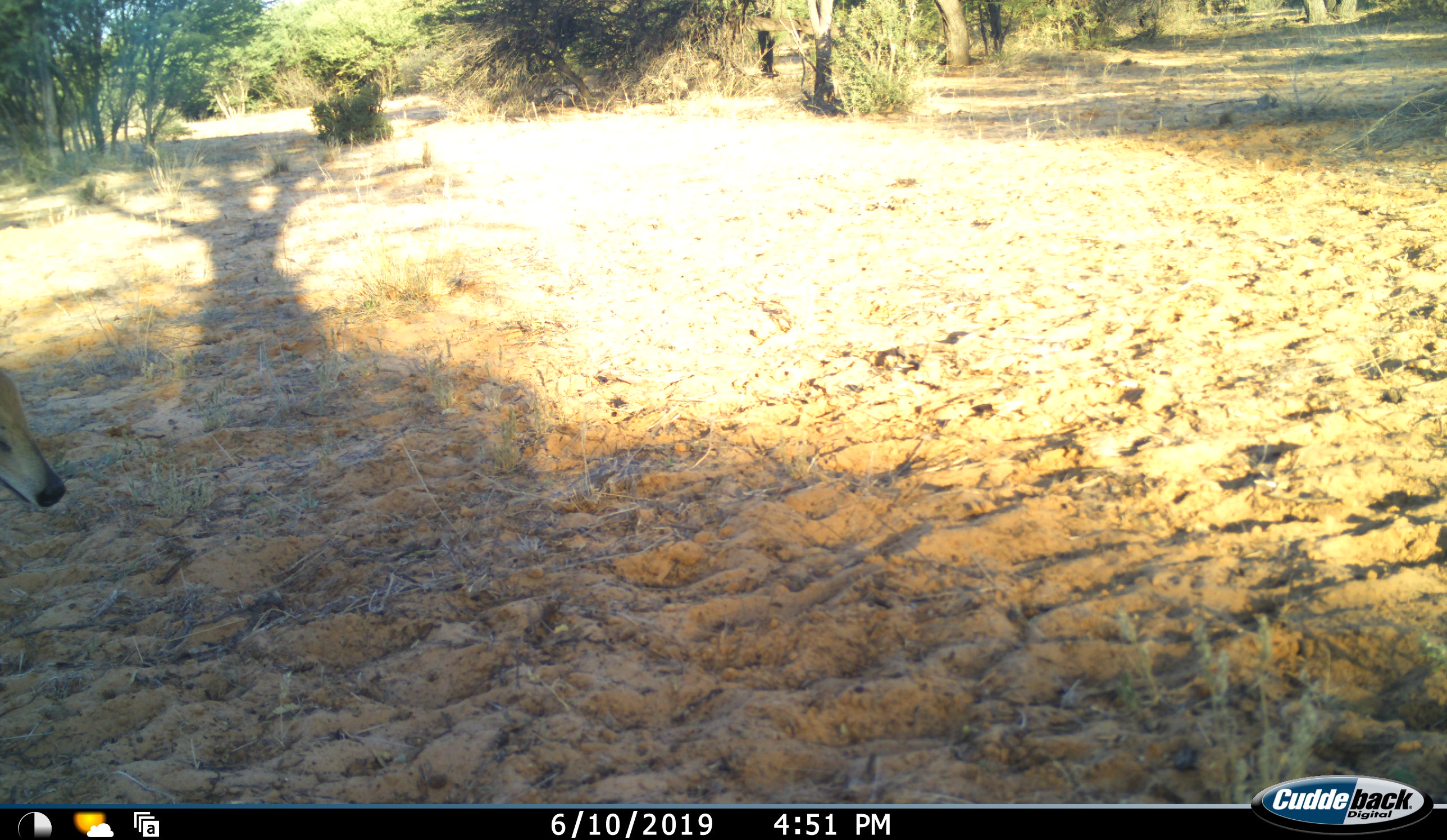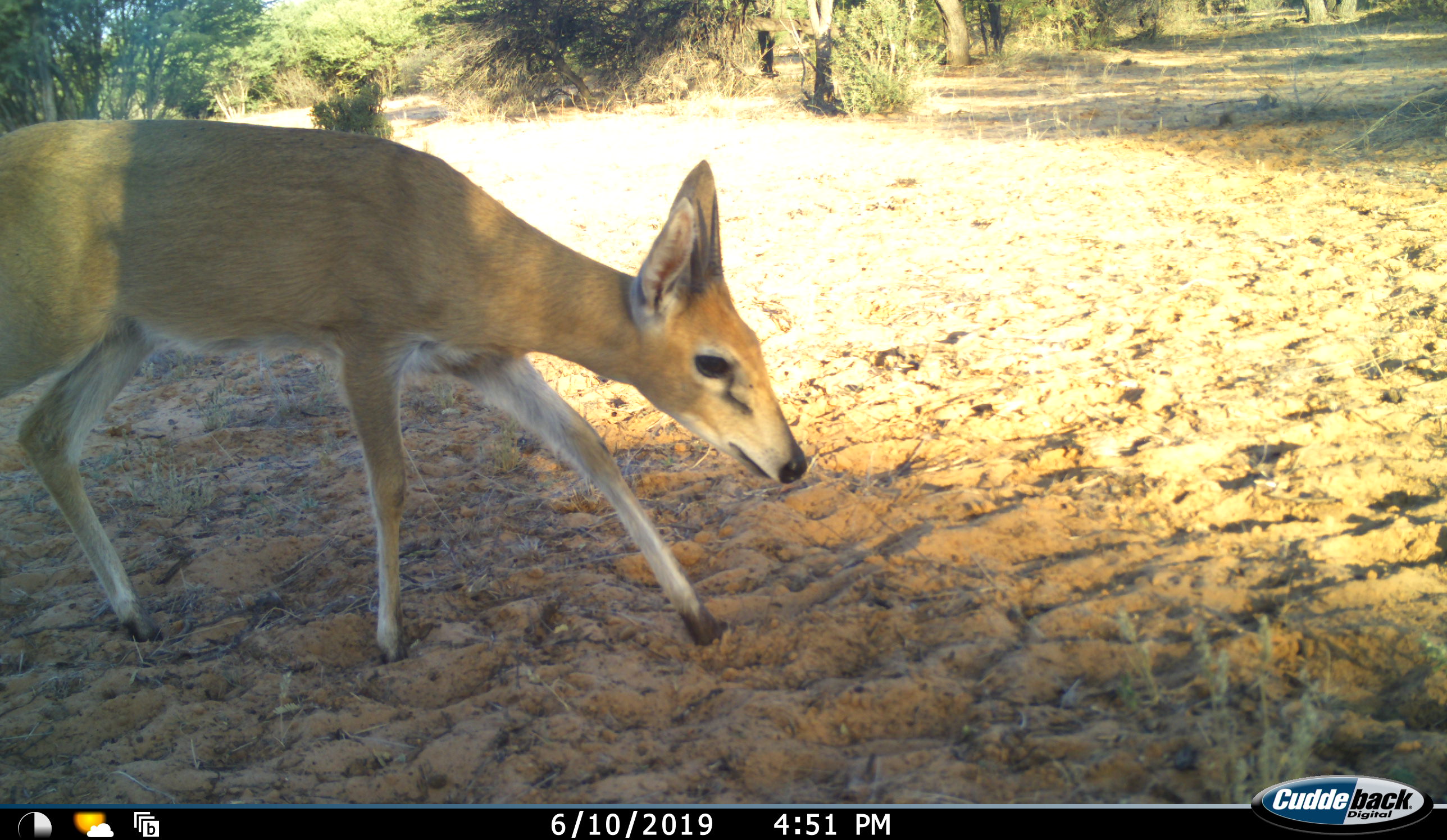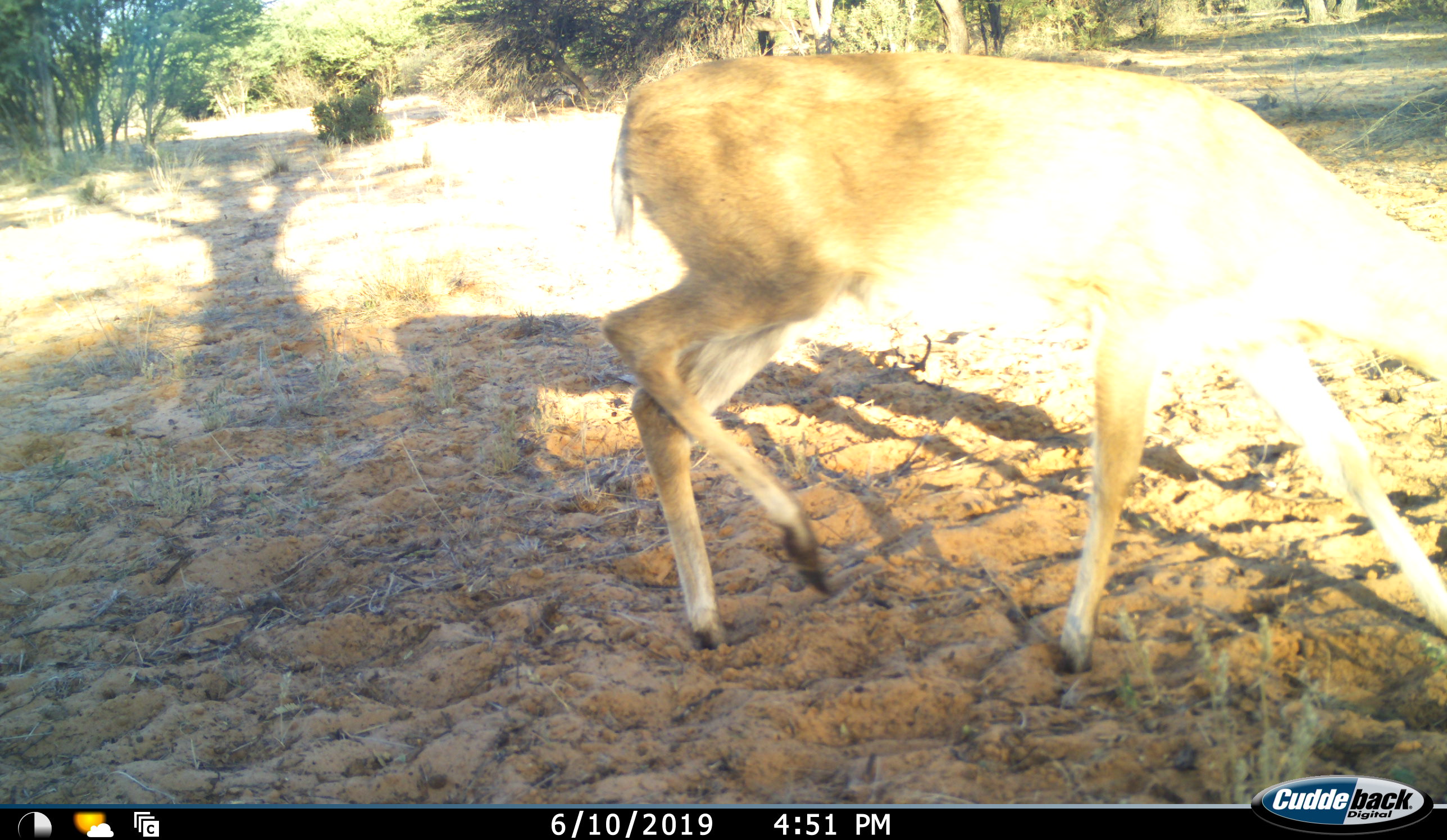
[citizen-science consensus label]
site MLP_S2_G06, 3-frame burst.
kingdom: Animalia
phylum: Chordata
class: Mammalia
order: Artiodactyla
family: Bovidae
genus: Sylvicapra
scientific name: Sylvicapra grimmia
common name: common duiker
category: duikercommongrey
Duikercommongrey (common duiker) (Sylvicapra grimmia), count 1. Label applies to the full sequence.